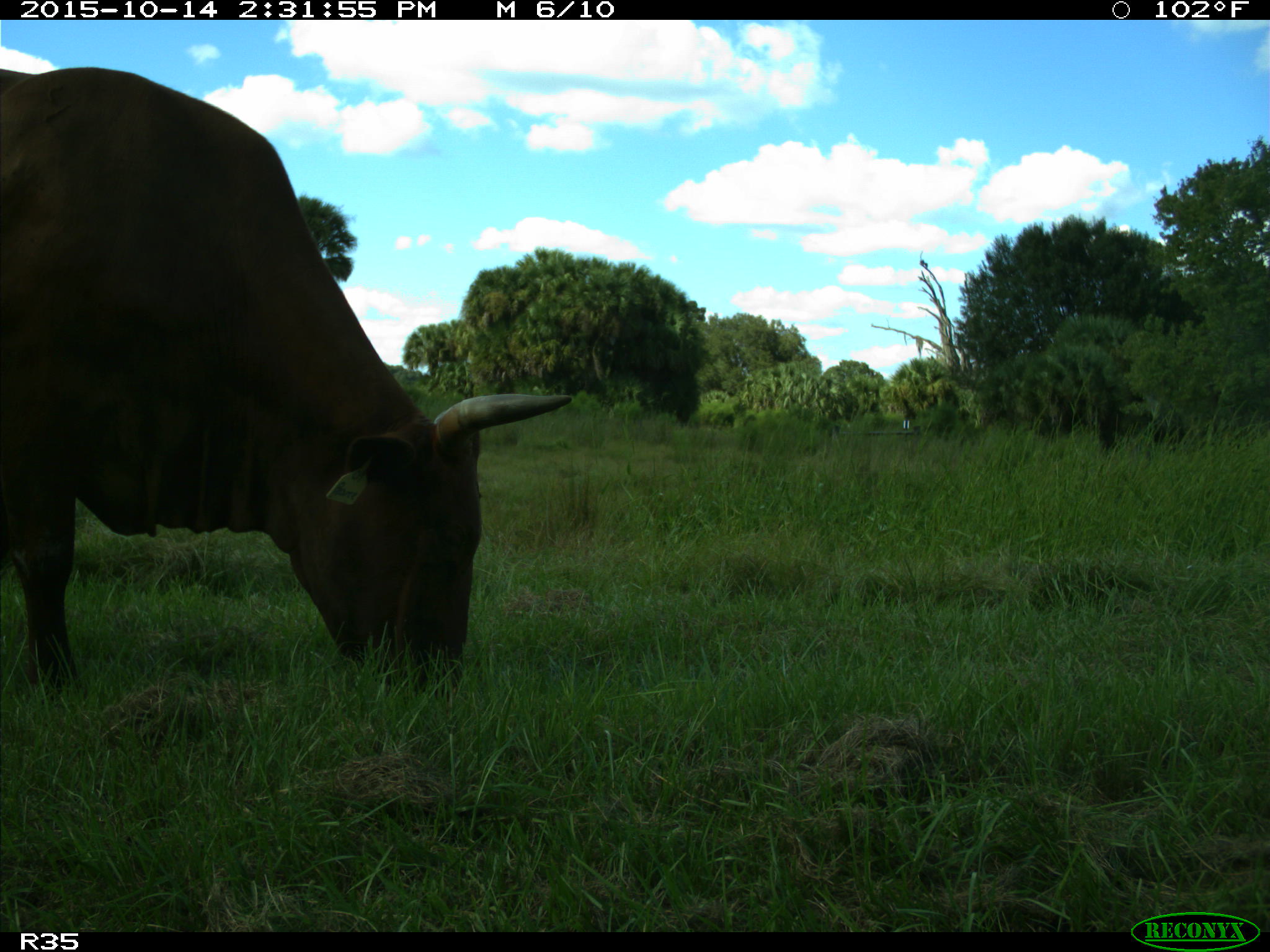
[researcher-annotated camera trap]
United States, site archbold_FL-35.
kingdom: Animalia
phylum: Chordata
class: Mammalia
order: Artiodactyla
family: Bovidae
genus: Bos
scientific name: Bos taurus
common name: domestic cow